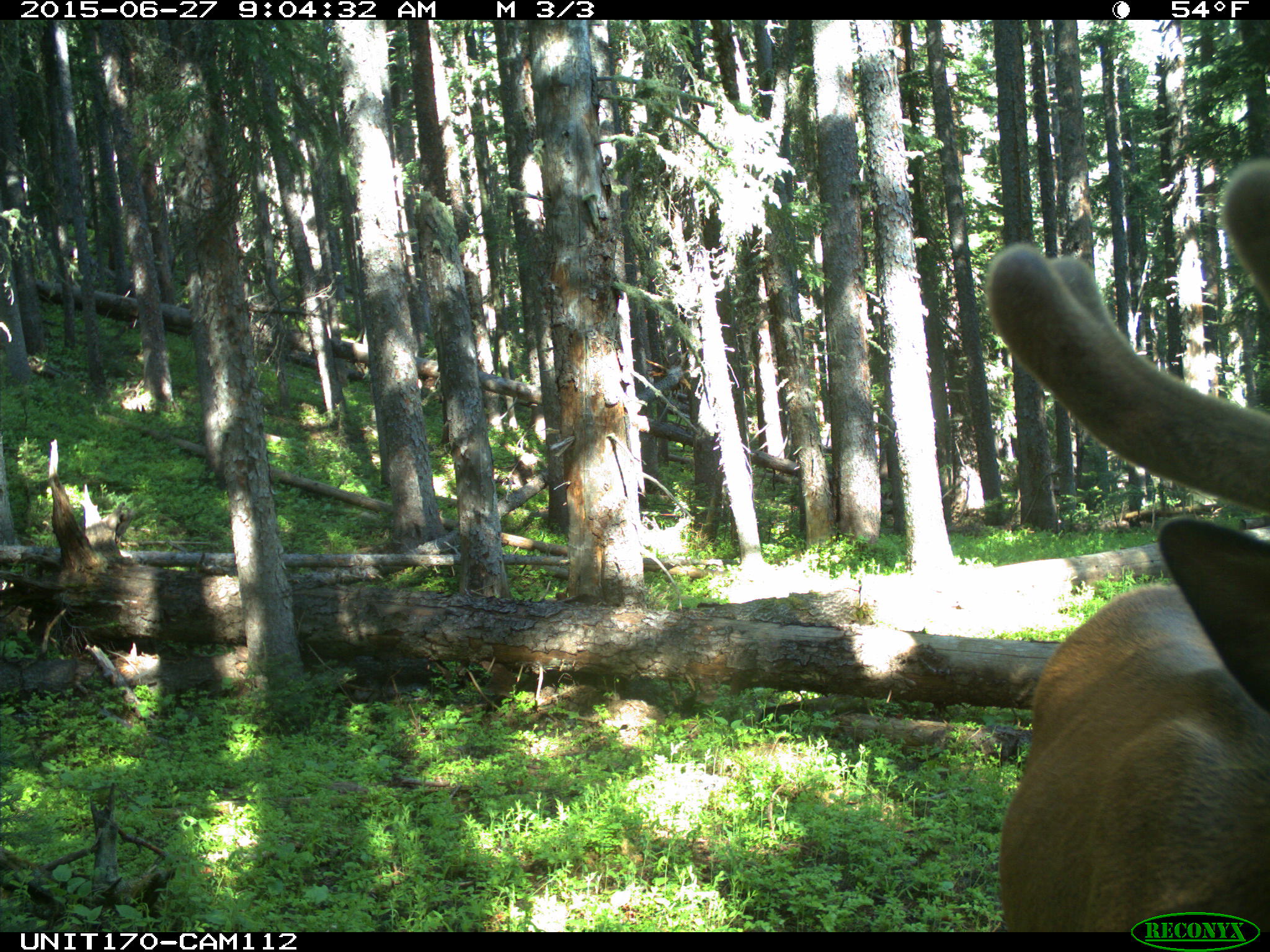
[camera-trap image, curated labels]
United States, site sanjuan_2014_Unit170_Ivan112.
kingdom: Animalia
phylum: Chordata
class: Mammalia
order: Artiodactyla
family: Cervidae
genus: Cervus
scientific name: Cervus elaphus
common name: red deer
Cervus elaphus (red deer).